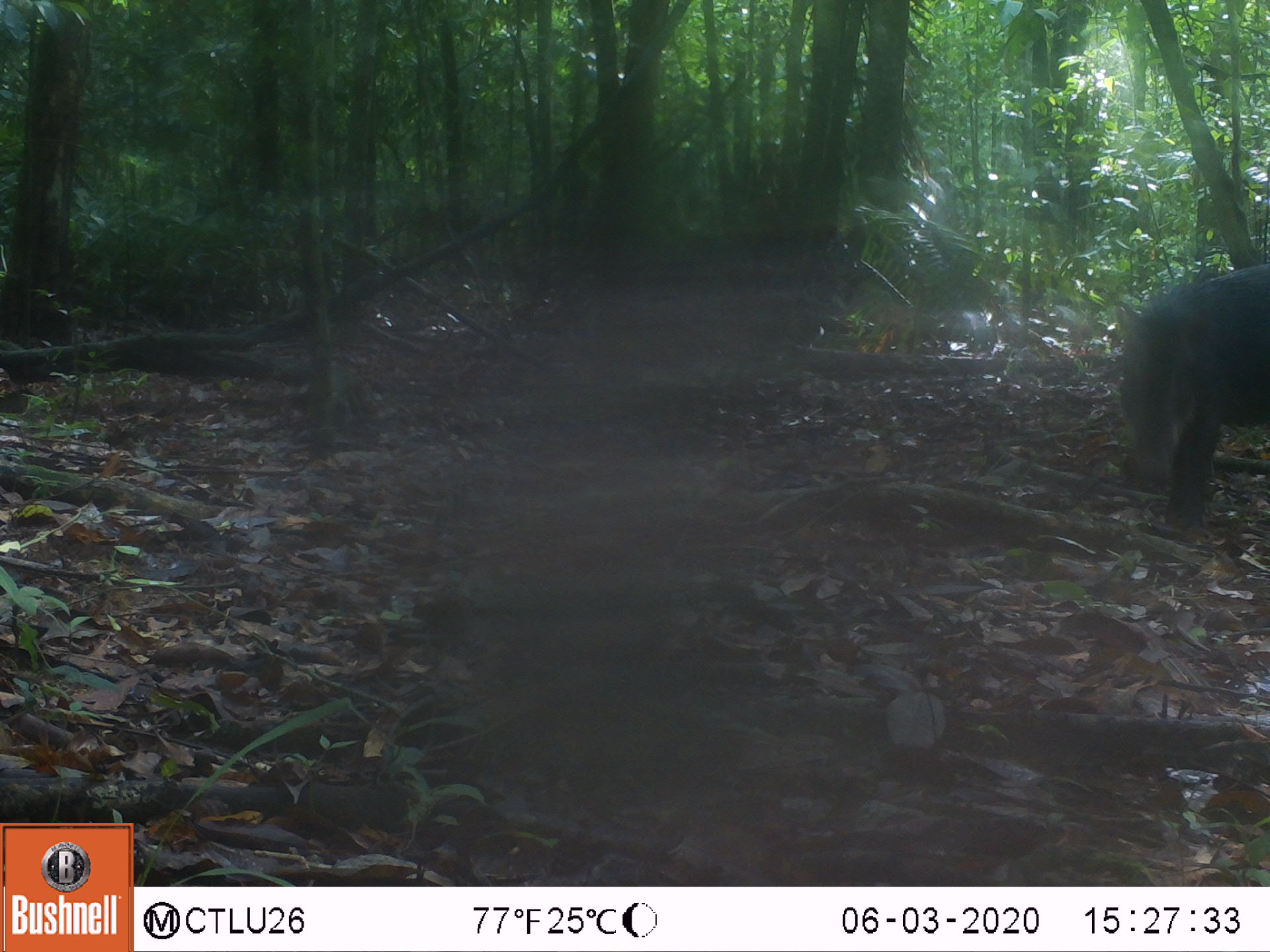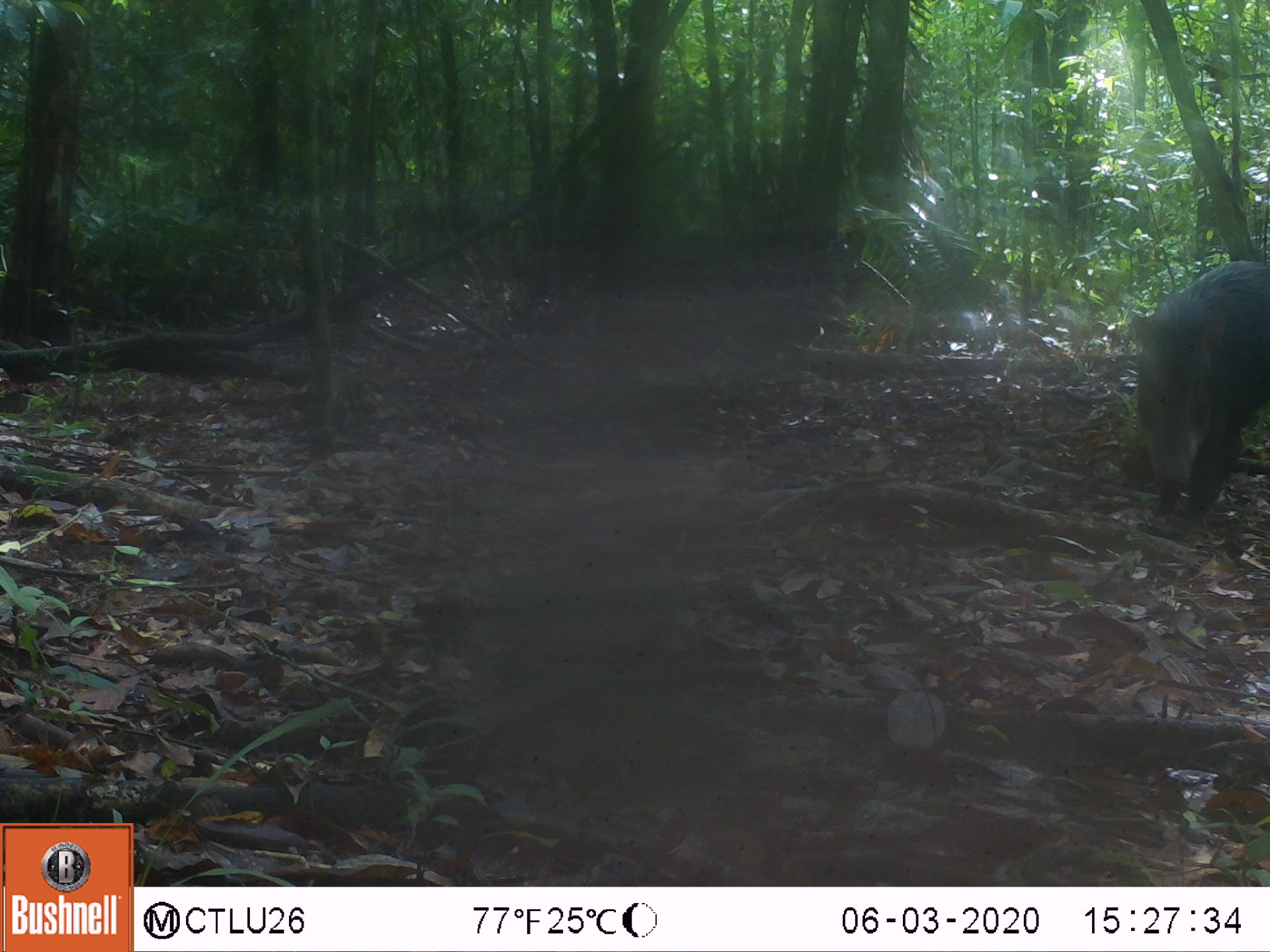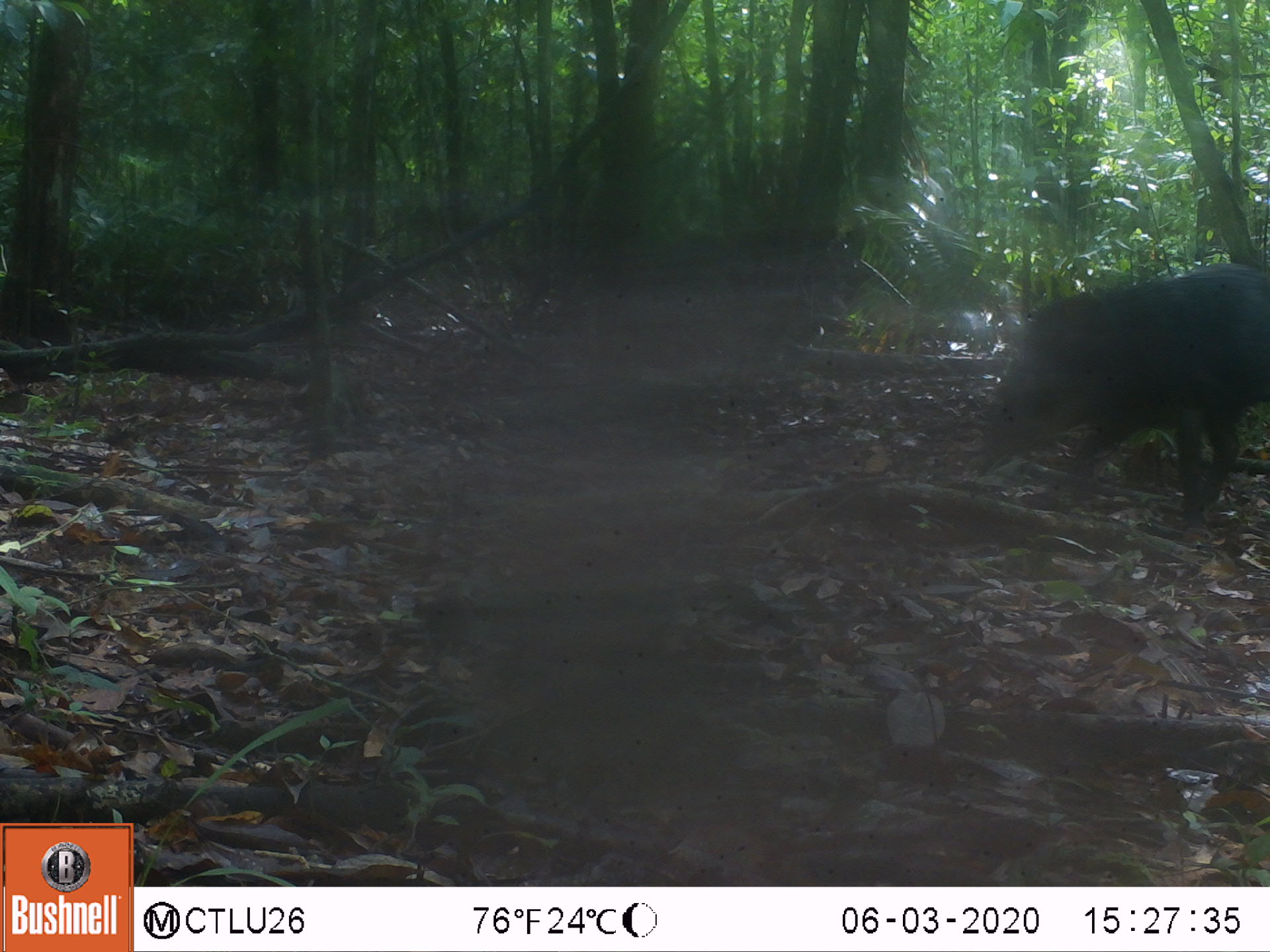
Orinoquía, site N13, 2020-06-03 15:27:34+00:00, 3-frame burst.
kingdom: Animalia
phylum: Chordata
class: Mammalia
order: Artiodactyla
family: Tayassuidae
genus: Tayassu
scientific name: Tayassu pecari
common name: white-lipped peccary